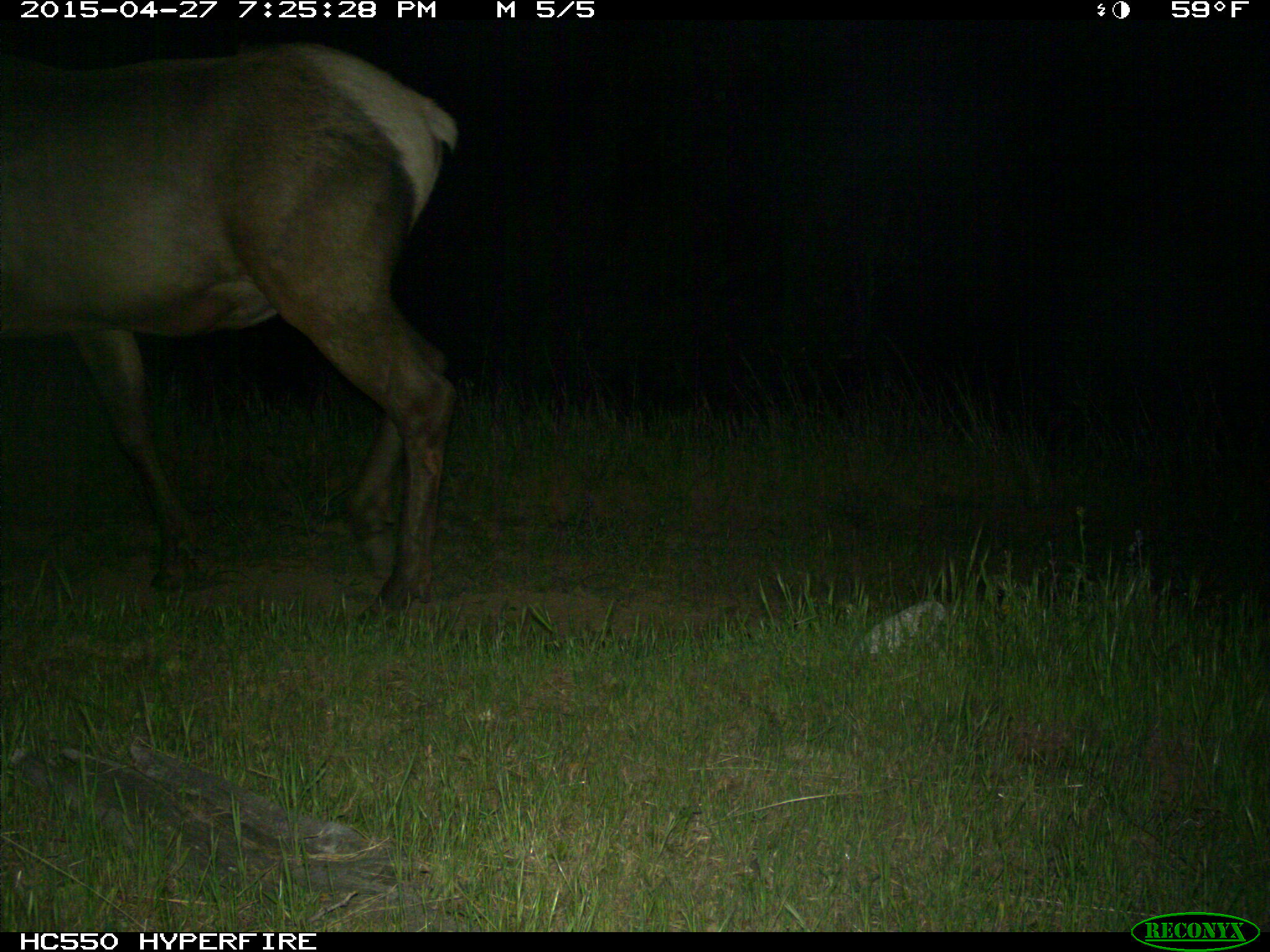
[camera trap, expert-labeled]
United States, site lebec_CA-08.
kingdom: Animalia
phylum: Chordata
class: Mammalia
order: Artiodactyla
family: Cervidae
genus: Cervus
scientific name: Cervus canadensis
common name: elk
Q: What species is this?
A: Cervus canadensis (elk).